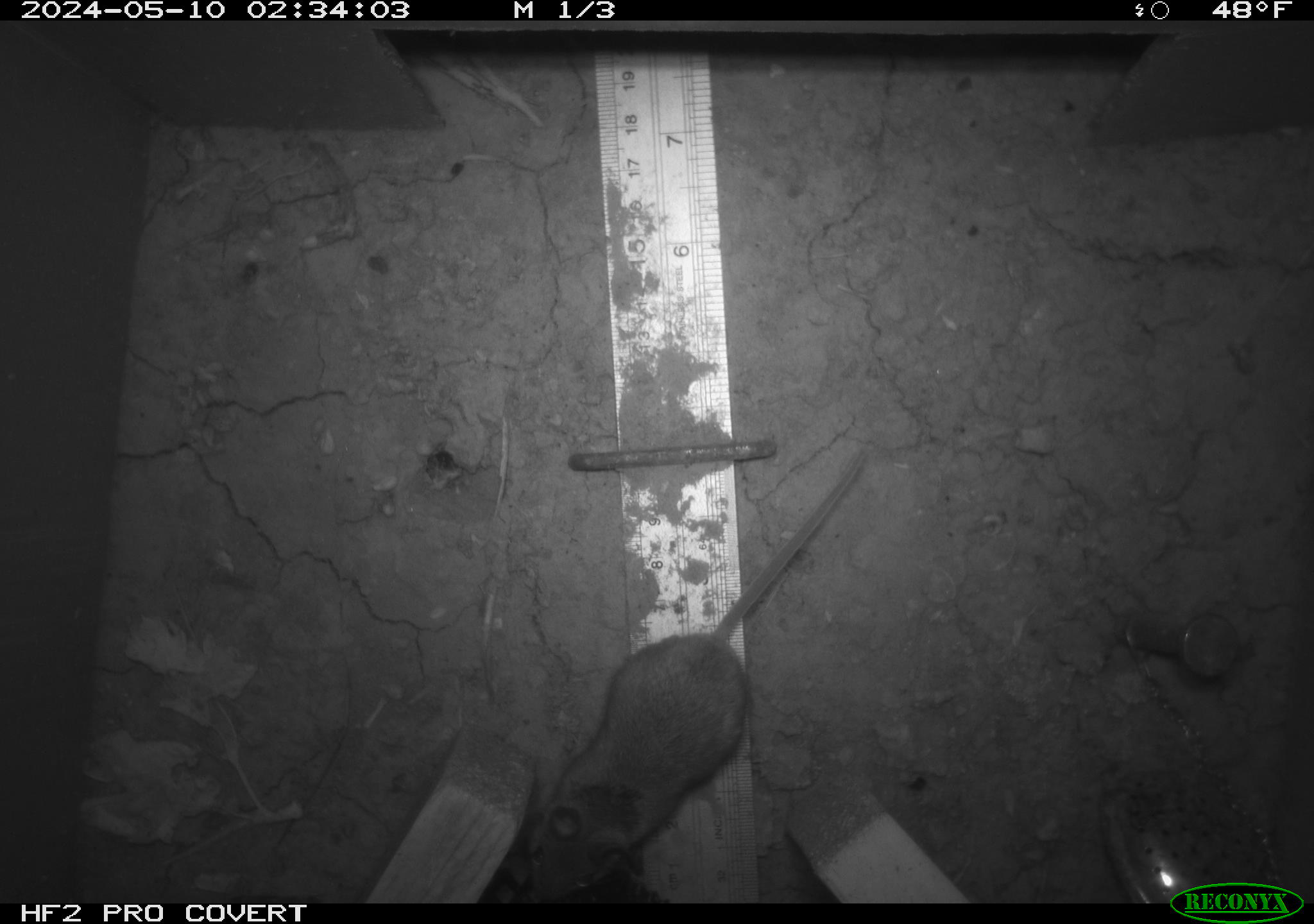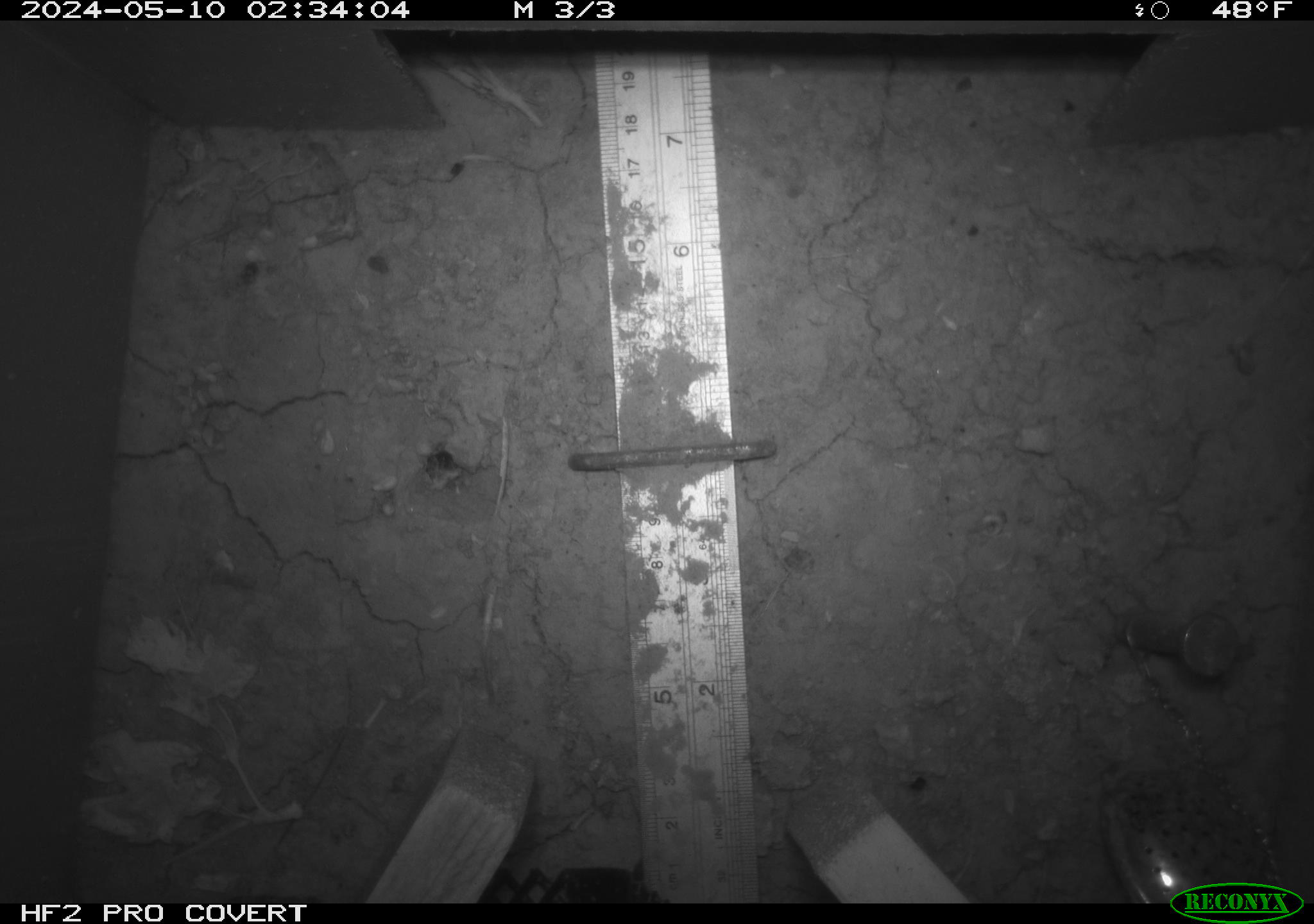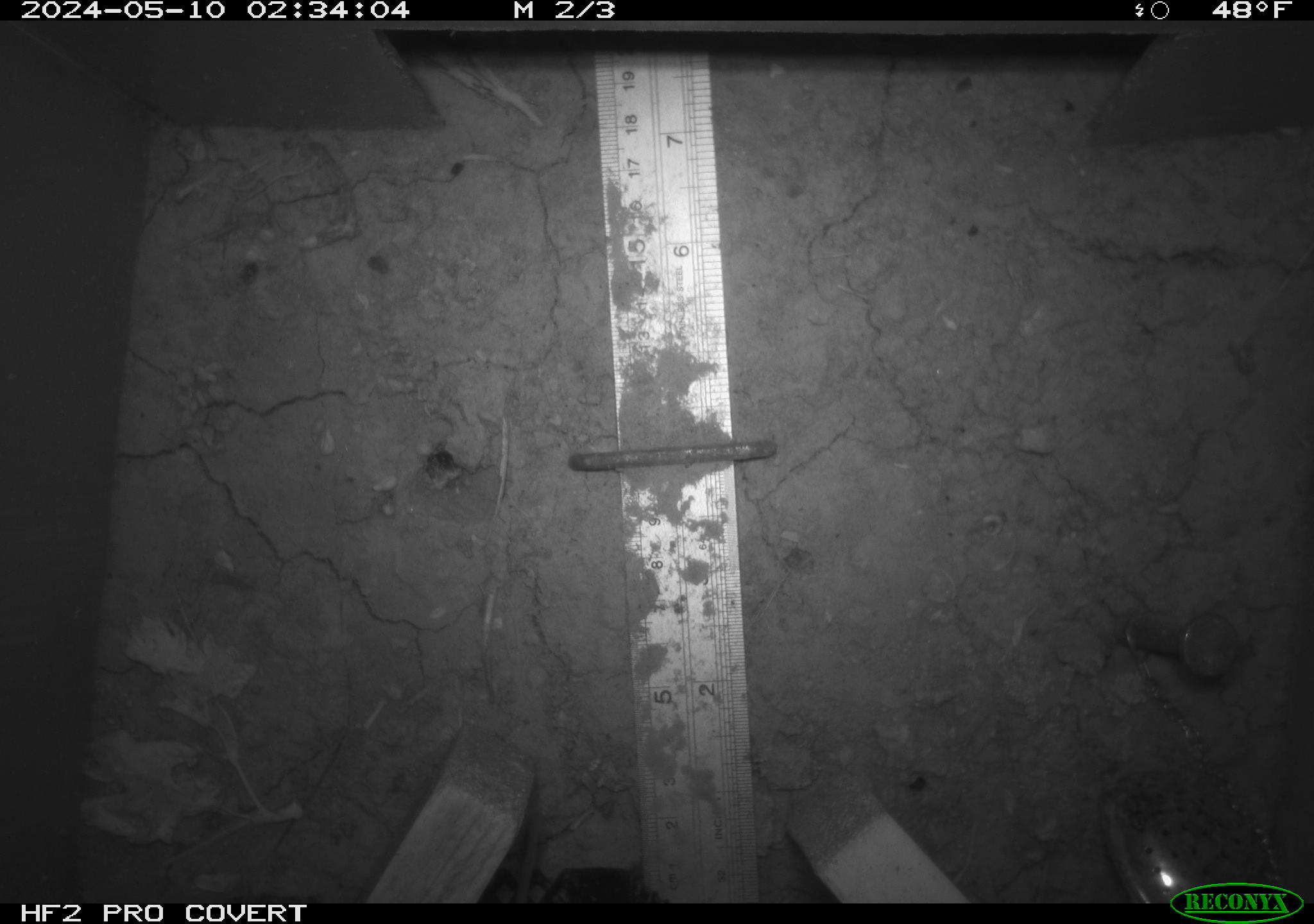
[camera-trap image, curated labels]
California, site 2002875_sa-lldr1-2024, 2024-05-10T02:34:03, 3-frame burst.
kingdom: Animalia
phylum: Chordata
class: Mammalia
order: Rodentia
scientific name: Rodentia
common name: mouse species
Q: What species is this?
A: Mouse species (Rodentia).